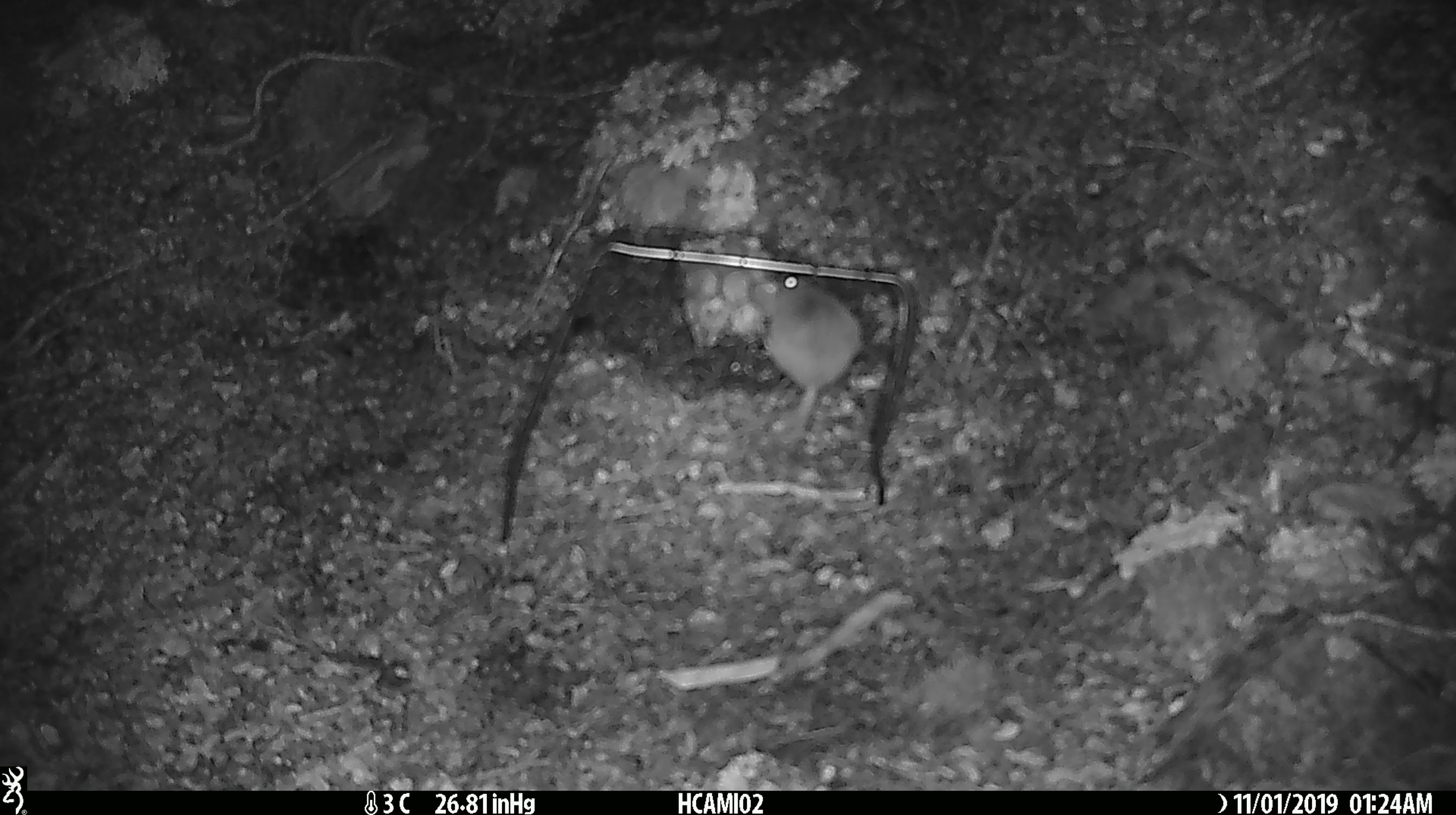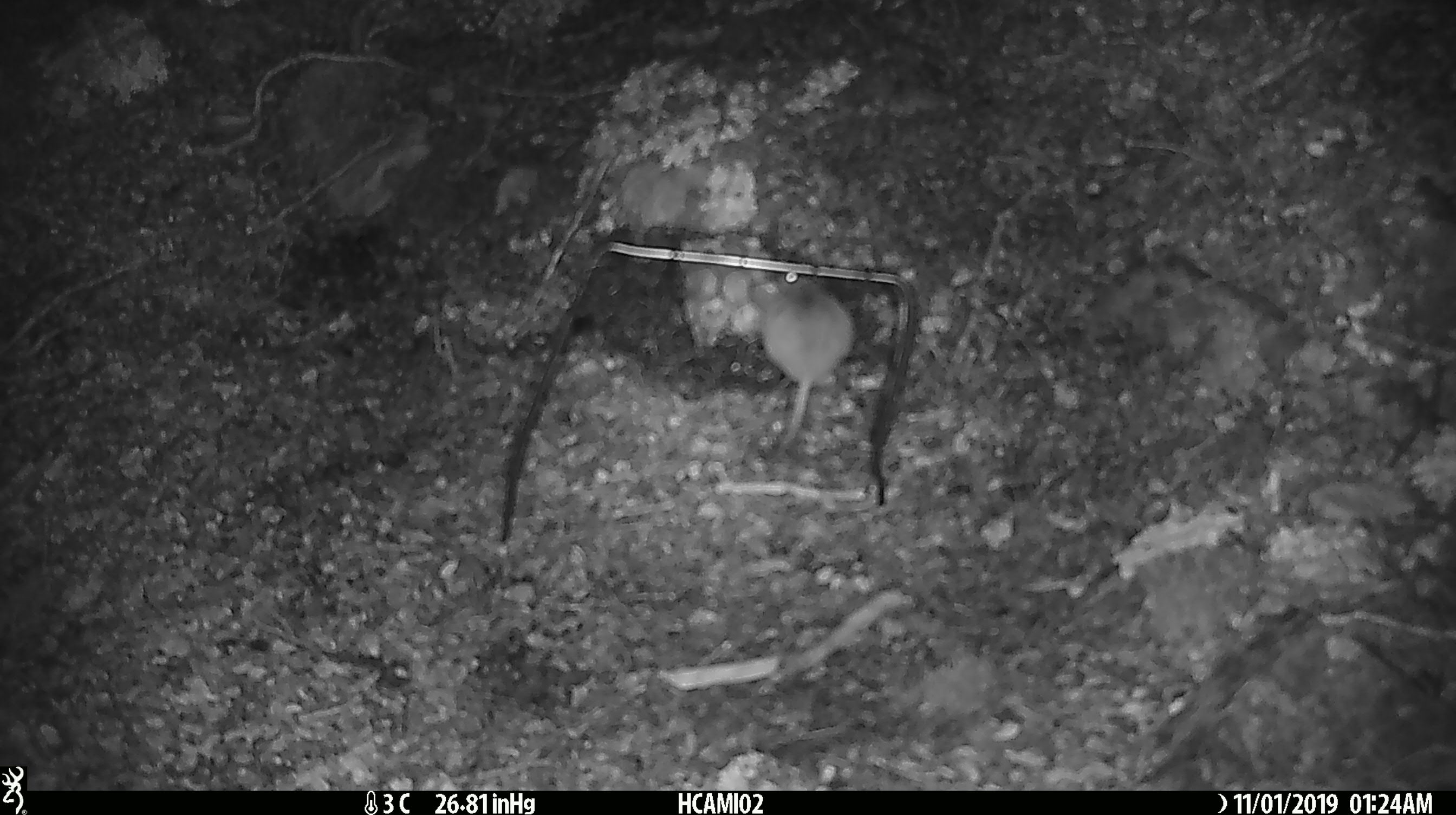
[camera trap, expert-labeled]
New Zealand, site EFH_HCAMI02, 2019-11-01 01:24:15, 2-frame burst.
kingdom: Animalia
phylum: Chordata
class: Mammalia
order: Rodentia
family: Muridae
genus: Mus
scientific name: Mus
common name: mouse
Mouse (Mus).